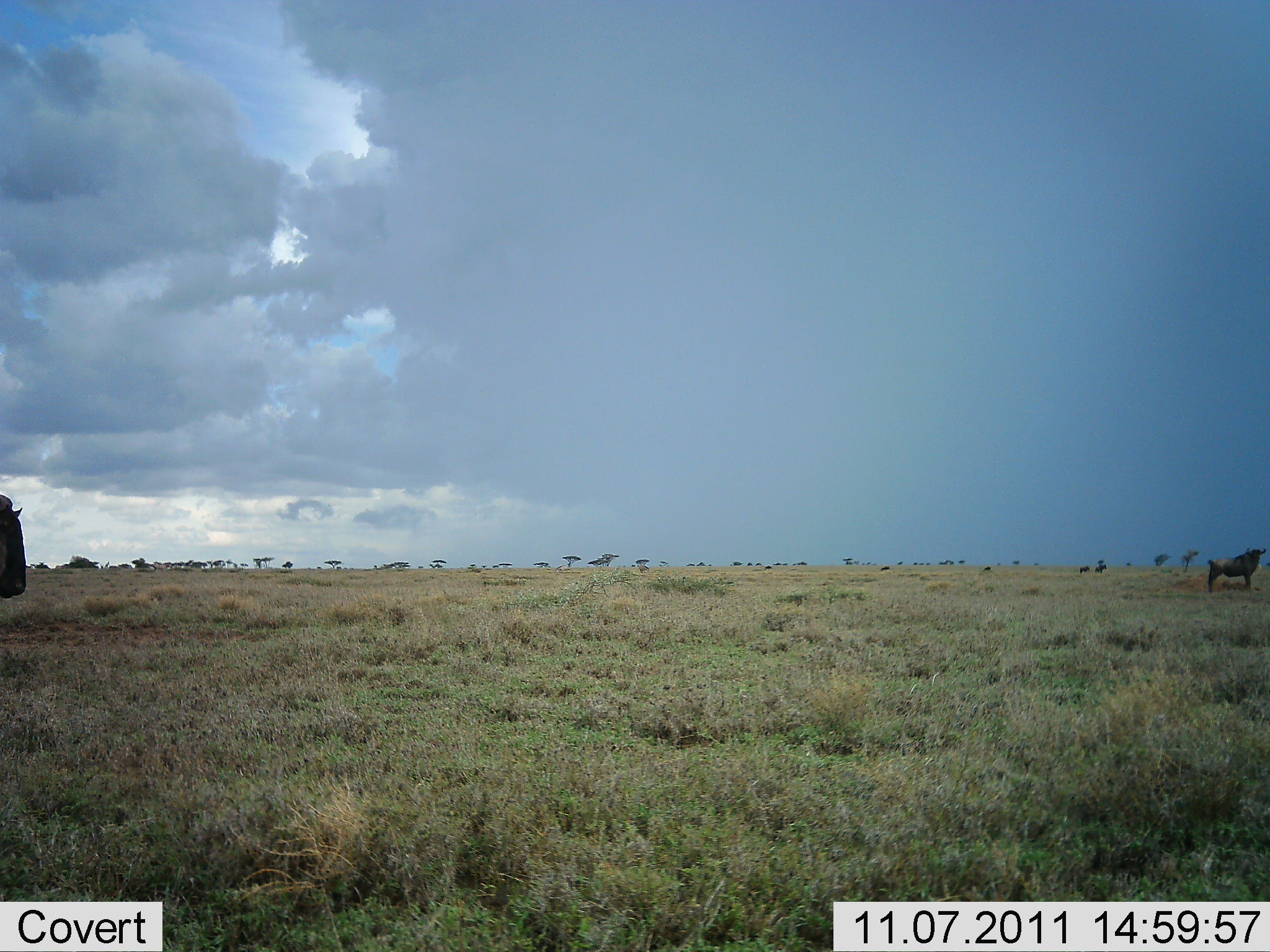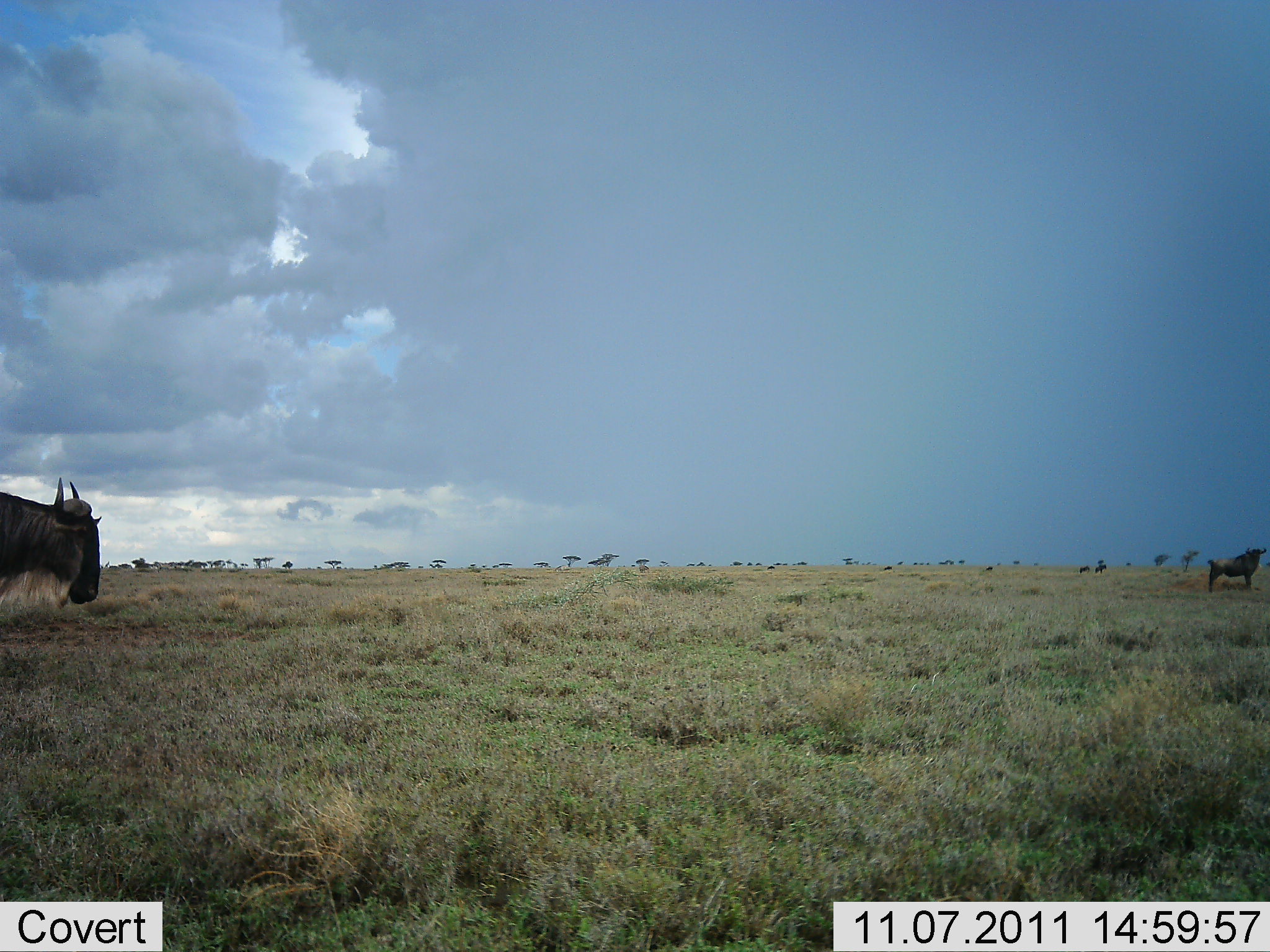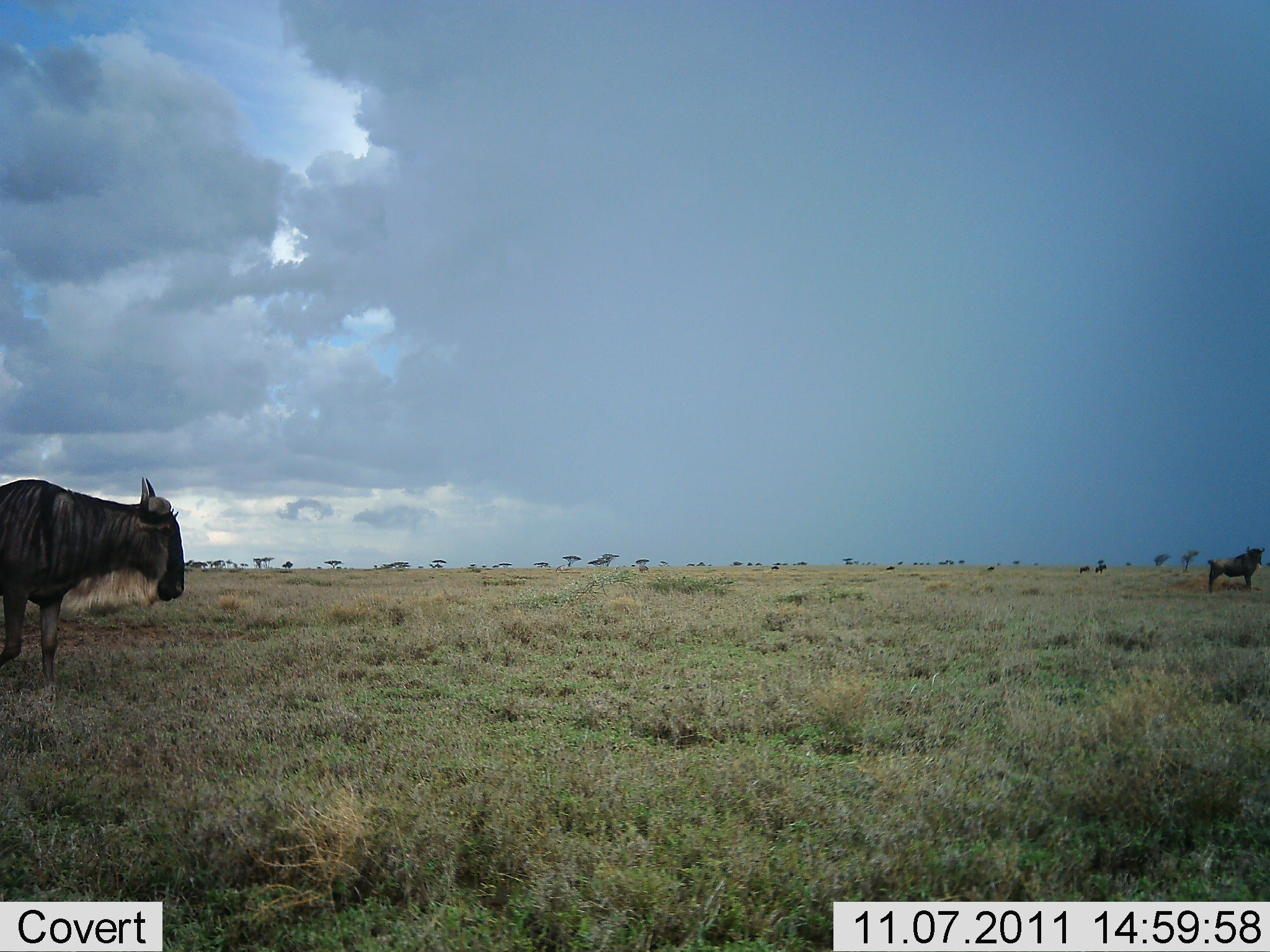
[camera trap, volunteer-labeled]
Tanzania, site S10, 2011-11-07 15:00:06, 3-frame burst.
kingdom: Animalia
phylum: Chordata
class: Mammalia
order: Artiodactyla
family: Bovidae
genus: Connochaetes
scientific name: Connochaetes taurinus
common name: blue wildebeest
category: wildebeest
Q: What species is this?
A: Wildebeest (blue wildebeest) (Connochaetes taurinus).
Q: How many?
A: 2.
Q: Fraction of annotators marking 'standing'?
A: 73%.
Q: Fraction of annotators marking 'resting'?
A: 0%.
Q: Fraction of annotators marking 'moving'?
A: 91%.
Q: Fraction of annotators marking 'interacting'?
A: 0%.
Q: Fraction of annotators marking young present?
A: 0%.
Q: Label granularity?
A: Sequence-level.